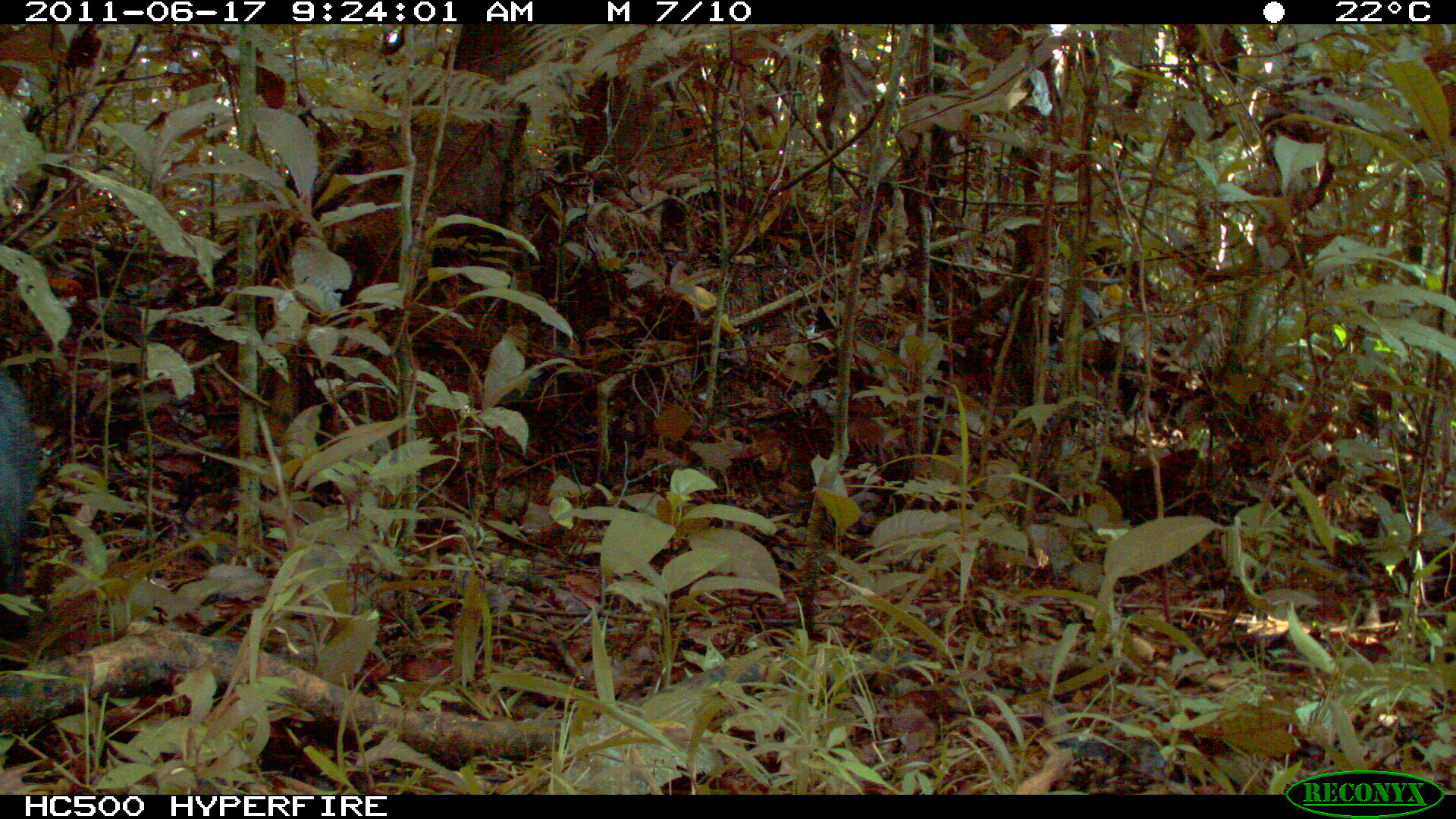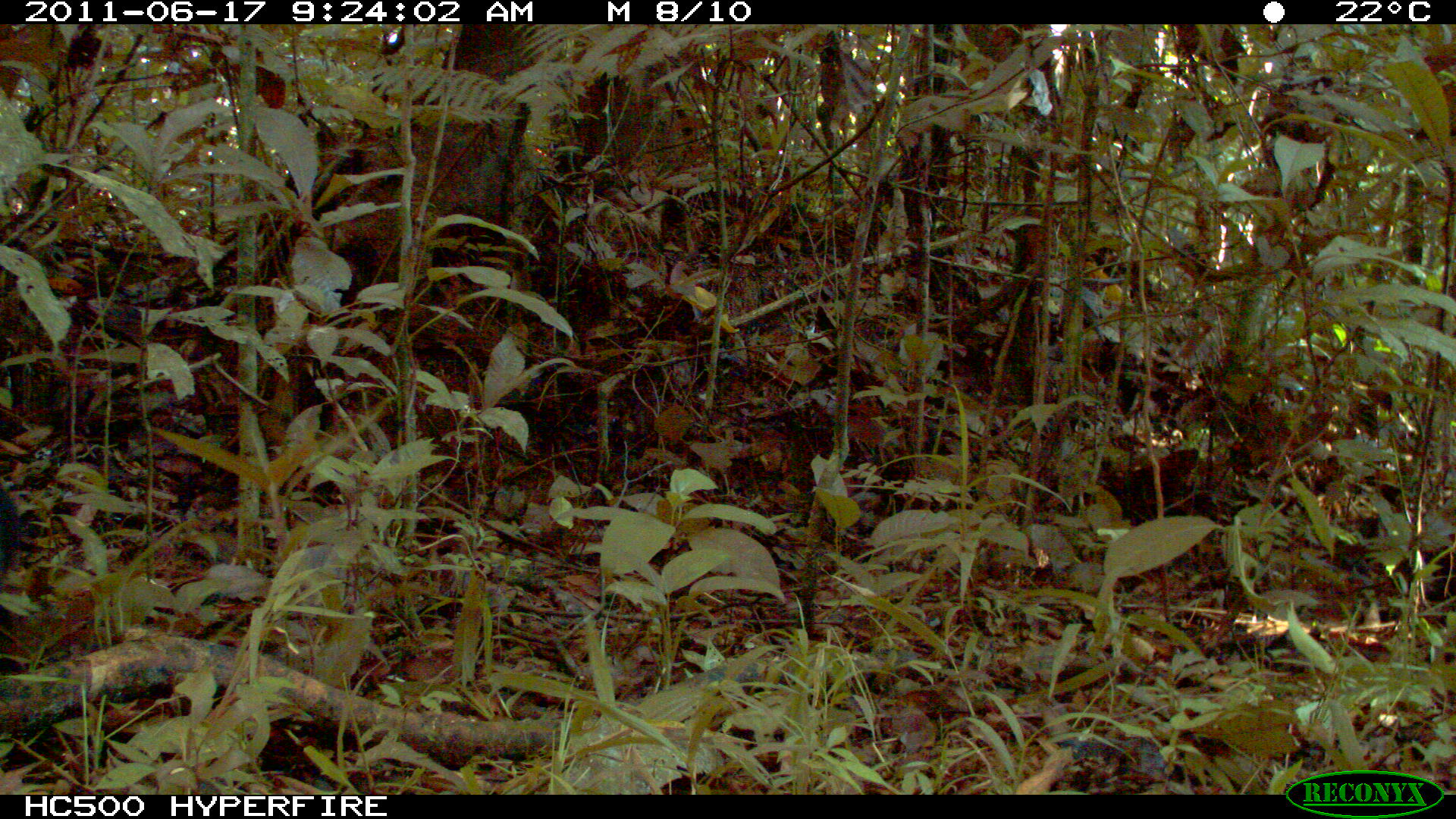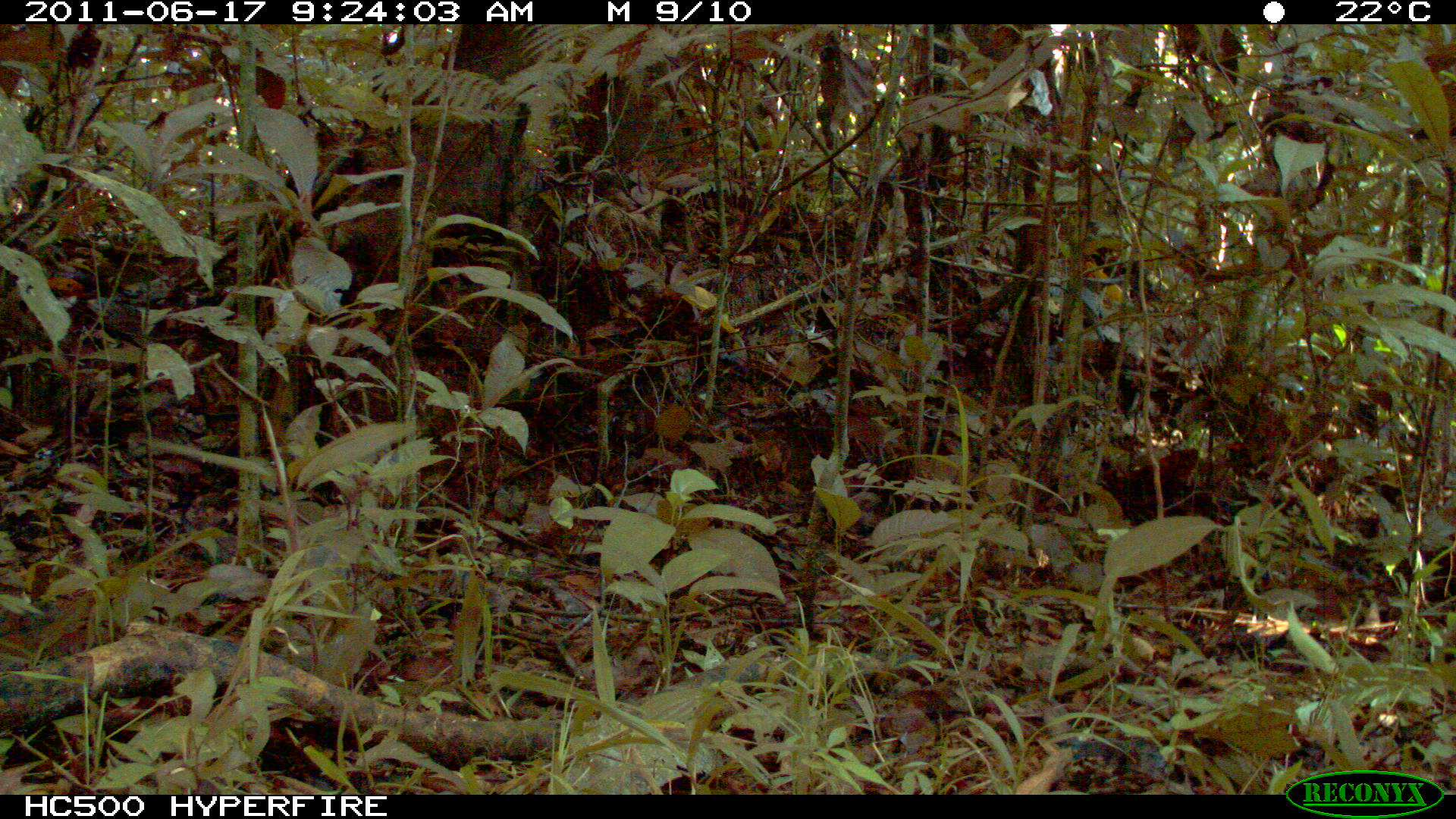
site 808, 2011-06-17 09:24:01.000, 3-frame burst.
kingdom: Animalia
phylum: Chordata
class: Mammalia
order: Carnivora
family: Canidae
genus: Atelocynus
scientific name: Atelocynus microtis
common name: short-eared dog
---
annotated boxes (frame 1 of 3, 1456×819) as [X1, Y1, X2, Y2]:
atelocynus microtis: [1, 369, 40, 631]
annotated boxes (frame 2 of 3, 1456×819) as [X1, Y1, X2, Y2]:
atelocynus microtis: [0, 490, 20, 577]